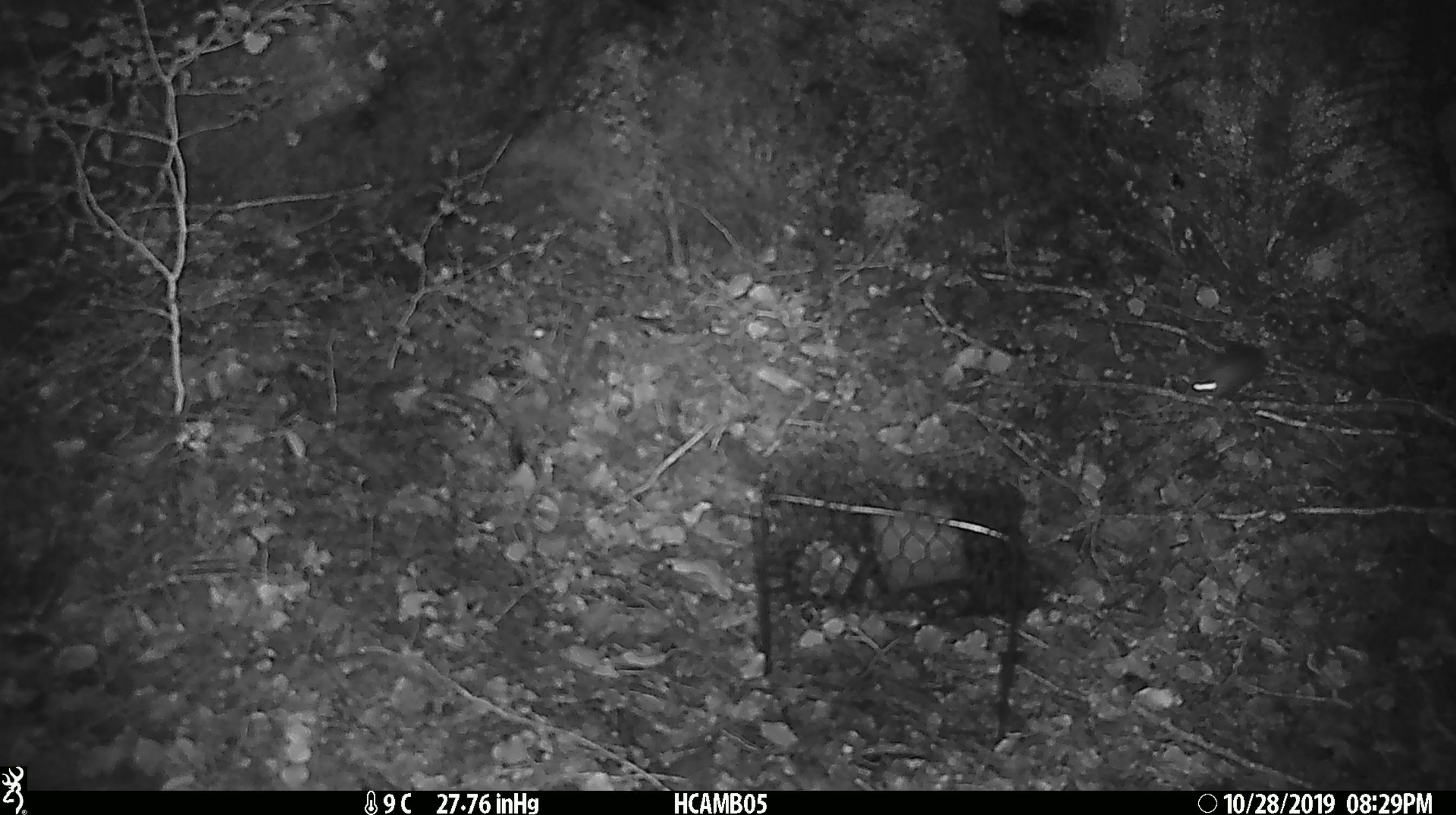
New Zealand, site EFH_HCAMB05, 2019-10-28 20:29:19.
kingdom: Animalia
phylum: Chordata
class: Mammalia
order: Rodentia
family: Muridae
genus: Mus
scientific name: Mus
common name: mouse